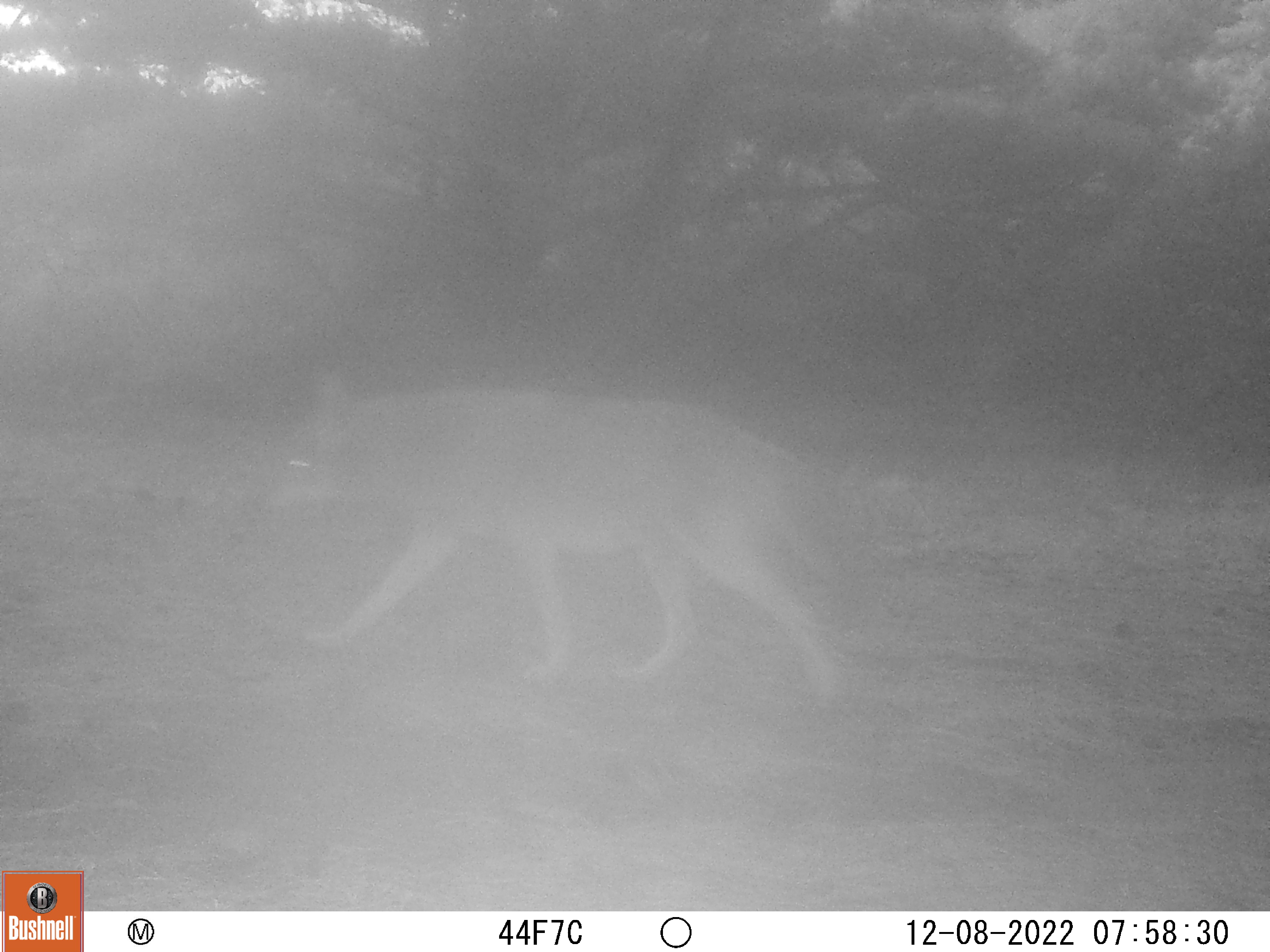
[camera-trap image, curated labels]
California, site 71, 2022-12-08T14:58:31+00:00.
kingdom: Animalia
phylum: Chordata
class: Mammalia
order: Carnivora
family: Canidae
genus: Canis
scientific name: Canis latrans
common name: coyote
Coyote (Canis latrans).